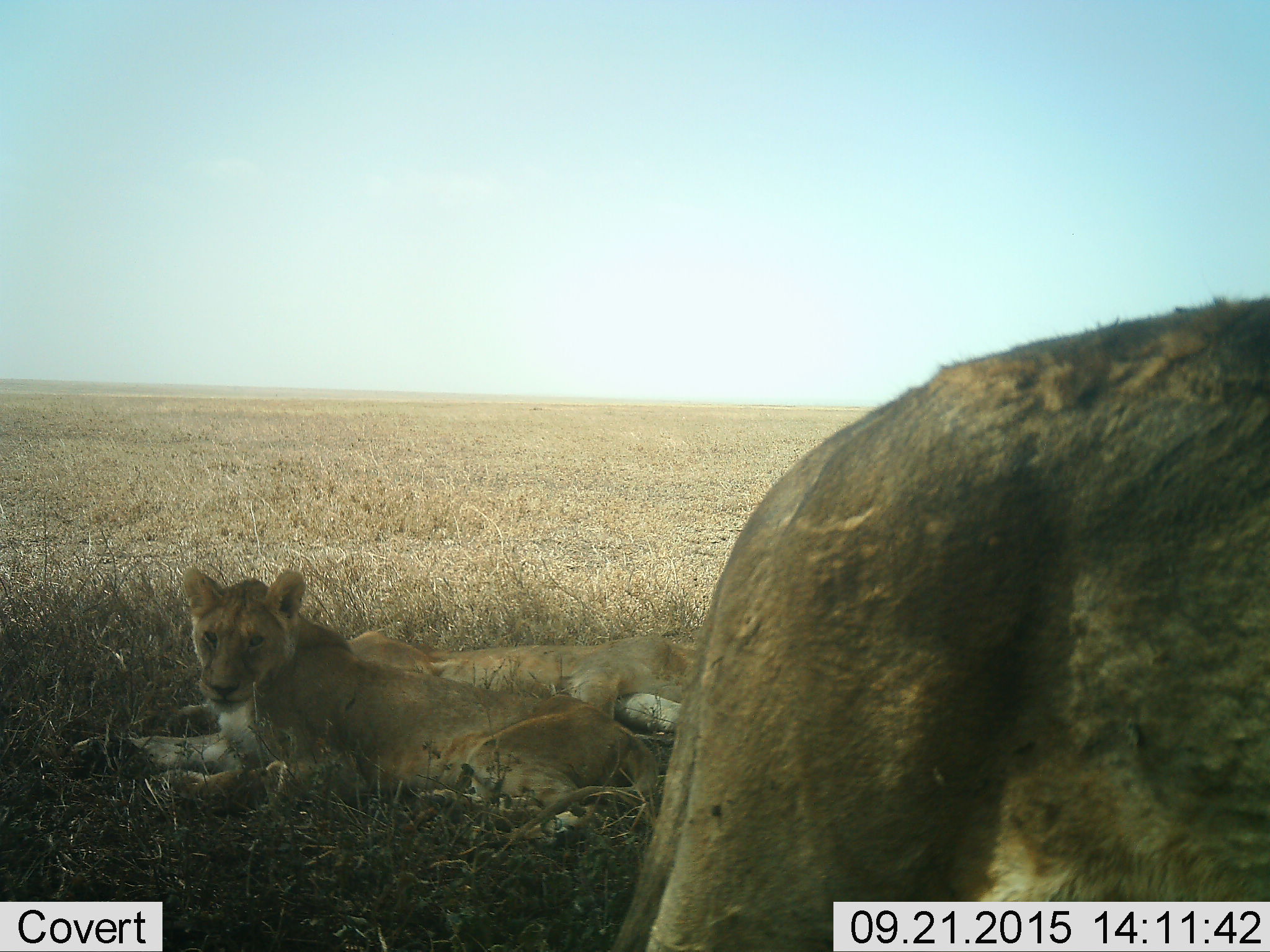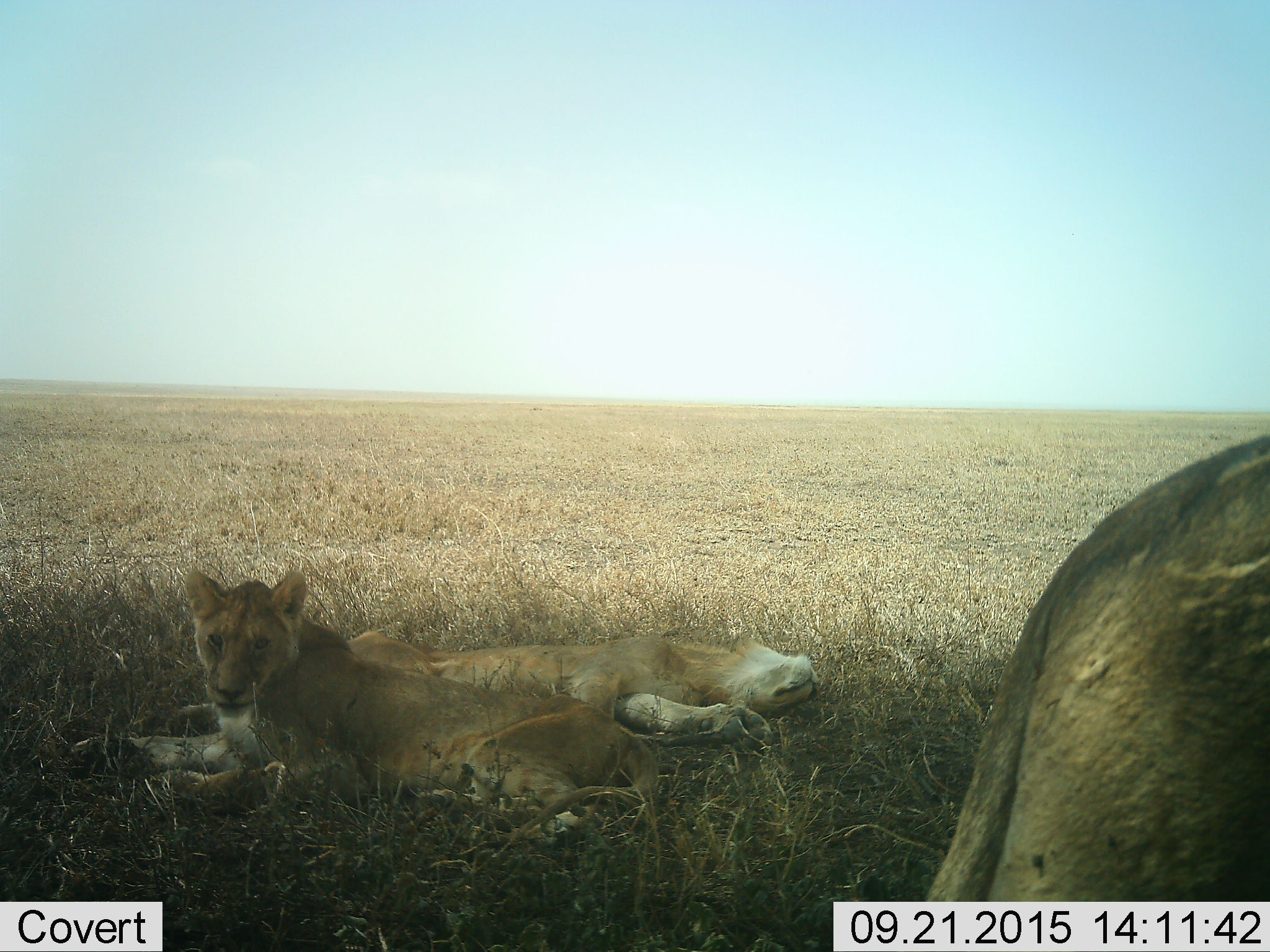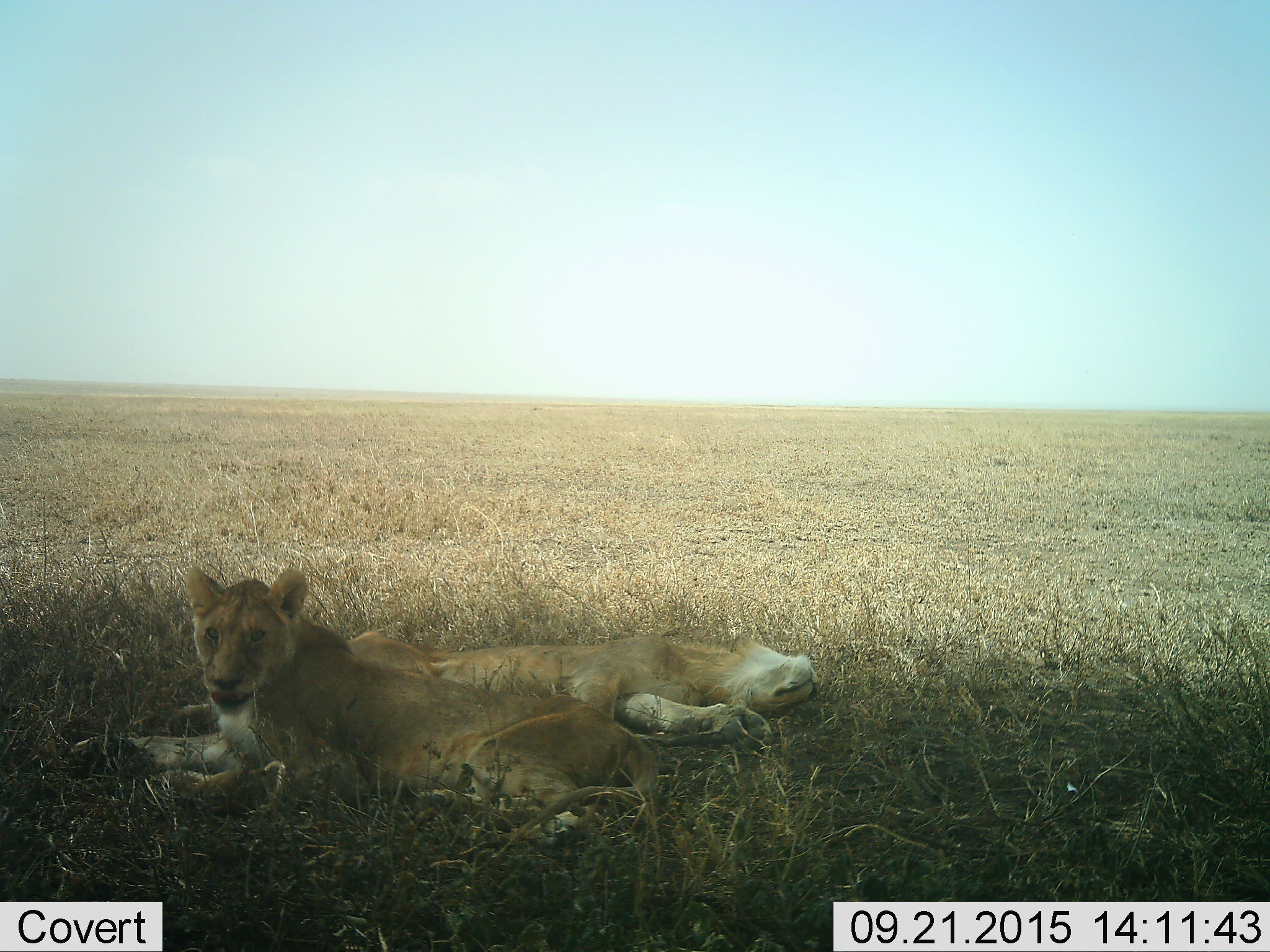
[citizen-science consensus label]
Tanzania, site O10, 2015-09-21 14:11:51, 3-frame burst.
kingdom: Animalia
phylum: Chordata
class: Mammalia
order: Carnivora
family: Felidae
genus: Panthera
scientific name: Panthera leo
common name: lion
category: lionfemale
Lionfemale (lion) (Panthera leo), count 3. Behavior (volunteer vote fractions): standing 10%, resting 100%, moving 60%, interacting 10%. Young present (vote fraction): 10%. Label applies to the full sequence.